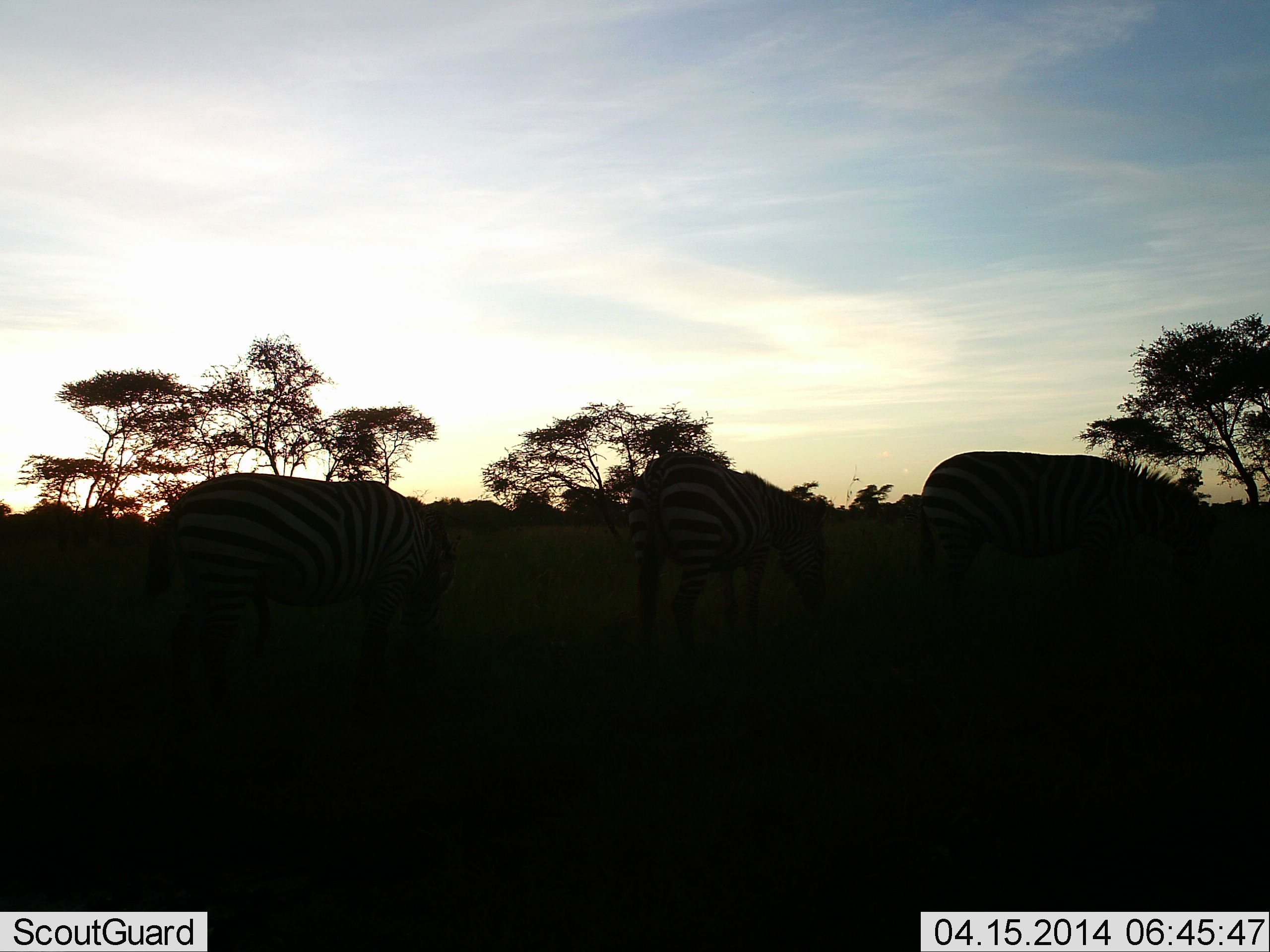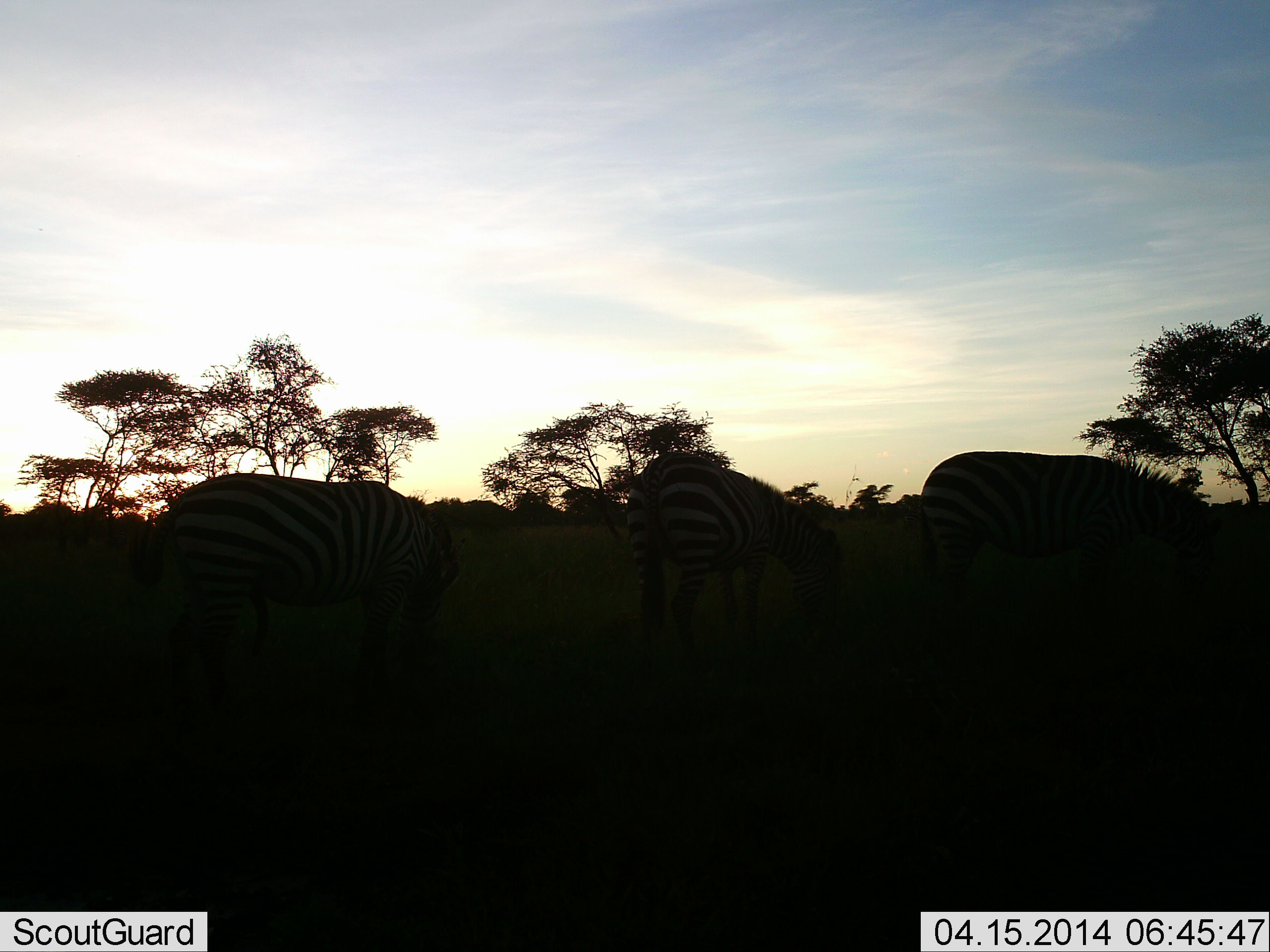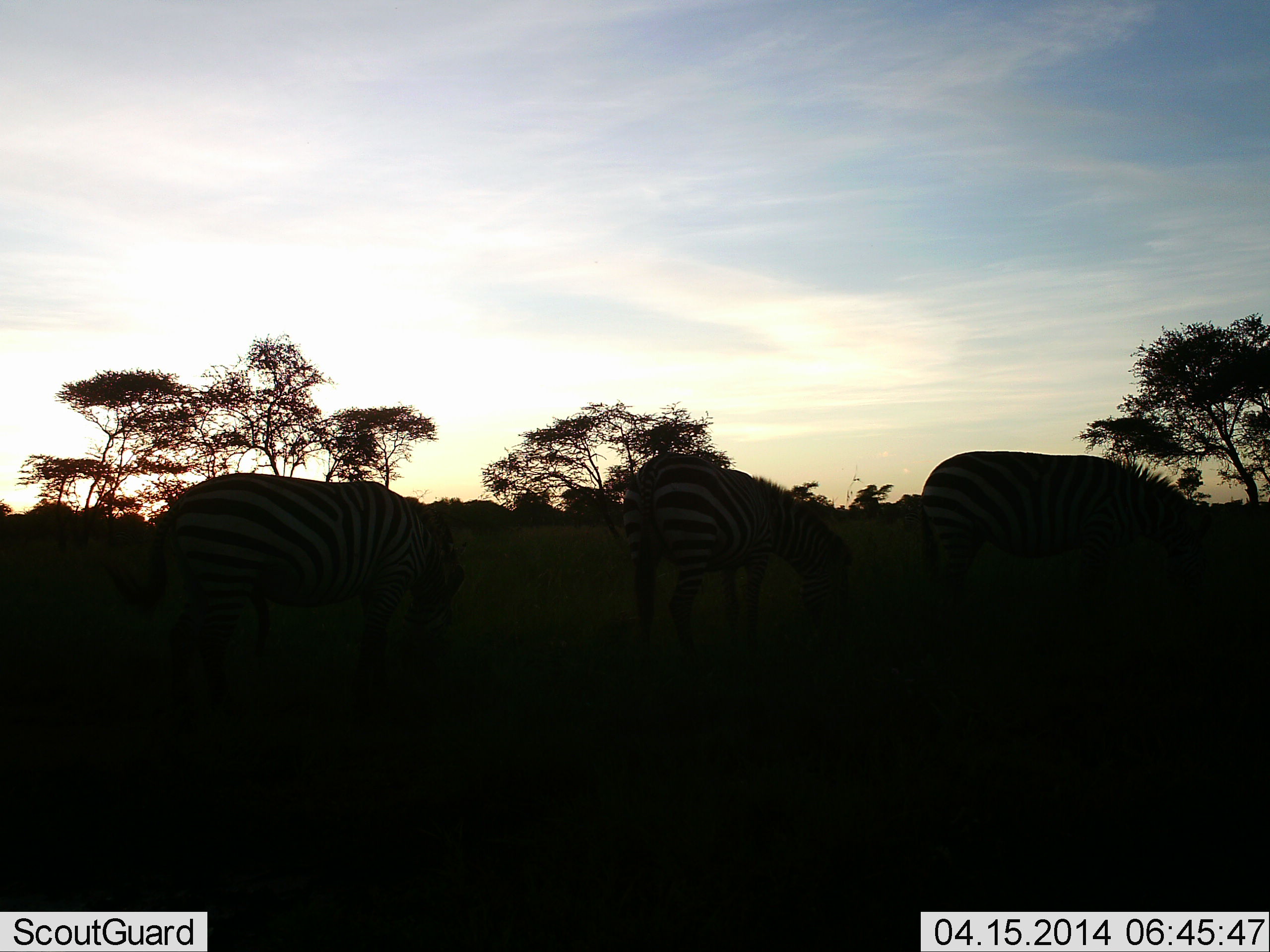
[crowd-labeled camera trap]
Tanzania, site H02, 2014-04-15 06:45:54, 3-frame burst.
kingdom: Animalia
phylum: Chordata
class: Mammalia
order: Perissodactyla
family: Equidae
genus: Equus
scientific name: Equus quagga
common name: plains zebra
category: zebra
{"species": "zebra (plains zebra) (Equus quagga)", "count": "3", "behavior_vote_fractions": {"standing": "30%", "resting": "0%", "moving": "0%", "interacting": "0%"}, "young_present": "0%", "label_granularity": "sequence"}